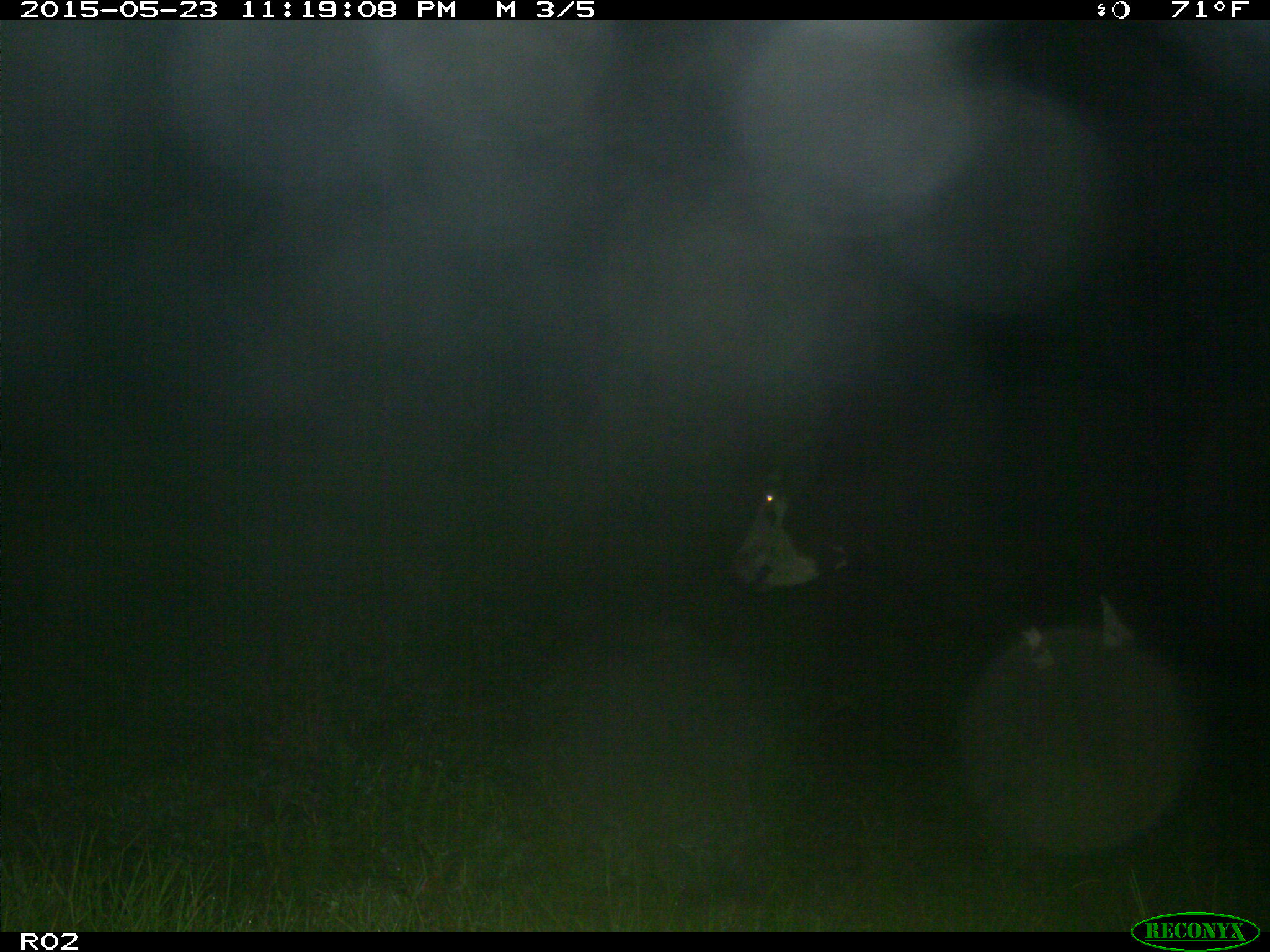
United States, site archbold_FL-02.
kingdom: Animalia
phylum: Chordata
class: Mammalia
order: Artiodactyla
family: Bovidae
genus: Bos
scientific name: Bos taurus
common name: domestic cow